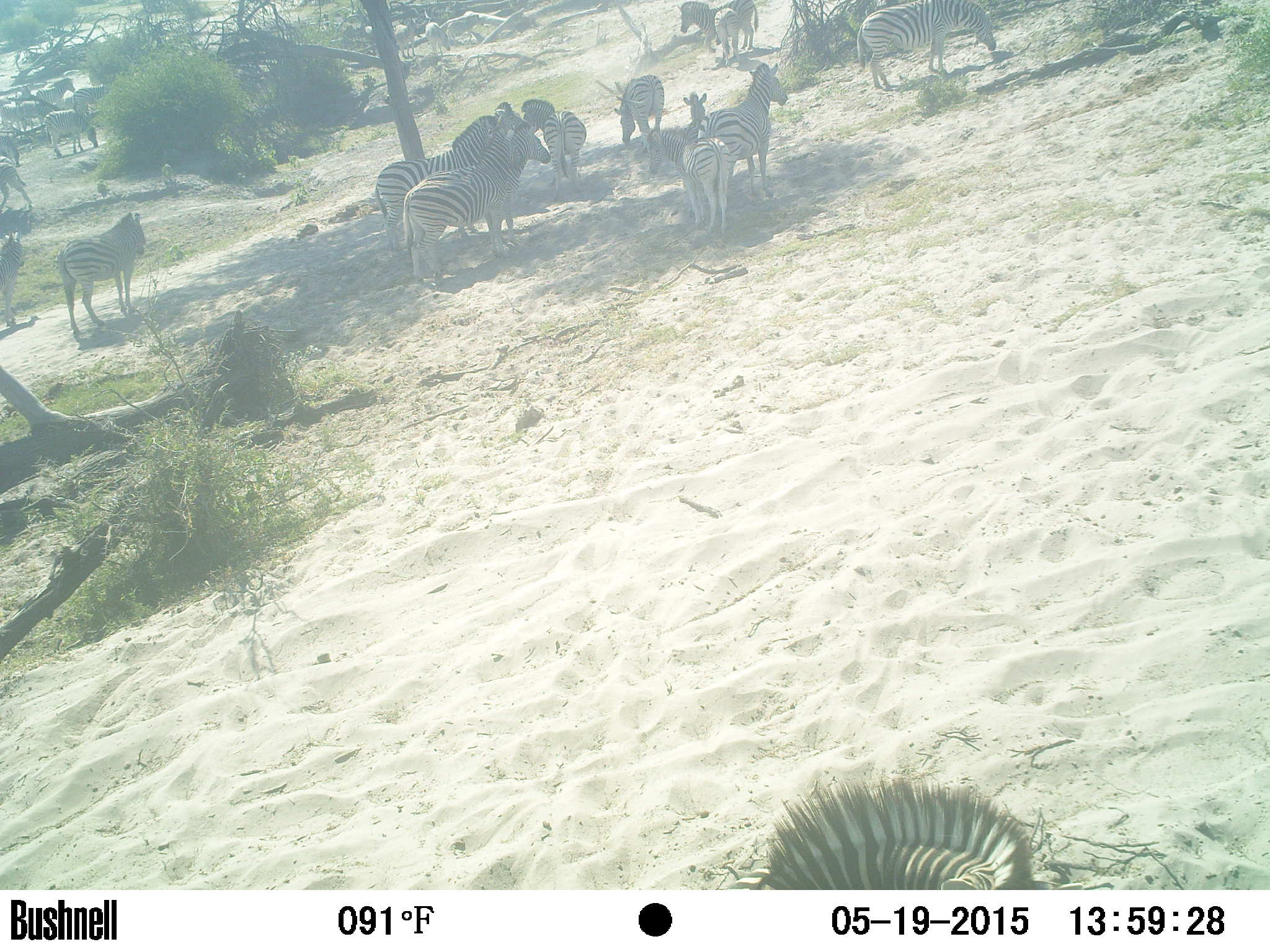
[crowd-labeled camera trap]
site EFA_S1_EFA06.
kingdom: Animalia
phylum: Chordata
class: Mammalia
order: Perissodactyla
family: Equidae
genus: Equus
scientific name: Equus quagga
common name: plains zebra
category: zebraplains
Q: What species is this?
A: Zebraplains (plains zebra) (Equus quagga).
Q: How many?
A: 11-50.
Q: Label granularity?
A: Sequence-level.